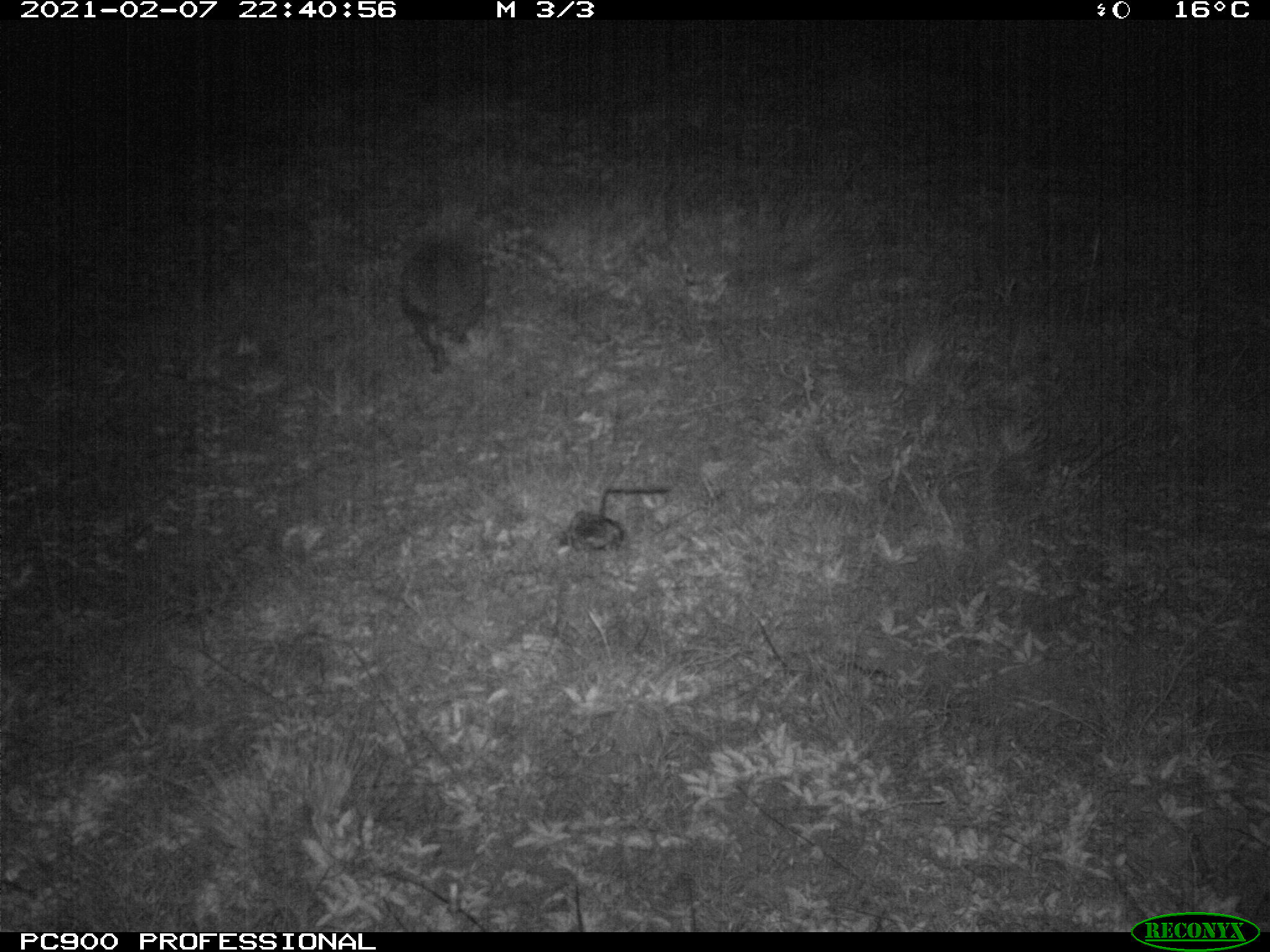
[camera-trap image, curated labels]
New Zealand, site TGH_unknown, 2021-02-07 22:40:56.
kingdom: Animalia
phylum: Chordata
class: Mammalia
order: Eulipotyphla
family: Erinaceidae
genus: Erinaceus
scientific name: Erinaceus europaeus europaeus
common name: european hedgehog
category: hedgehog